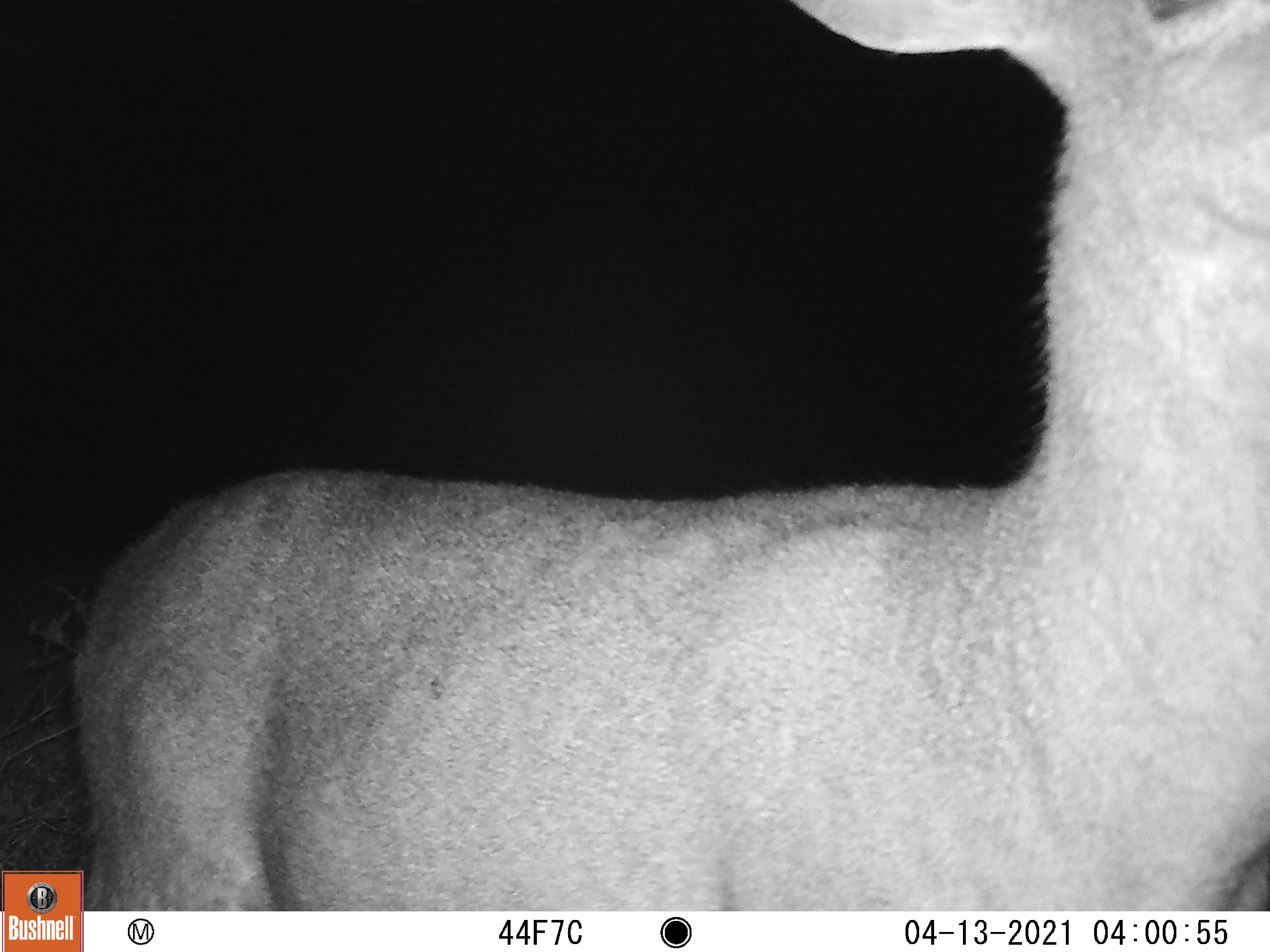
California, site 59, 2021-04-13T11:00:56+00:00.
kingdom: Animalia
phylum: Chordata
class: Mammalia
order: Artiodactyla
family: Cervidae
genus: Odocoileus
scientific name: Odocoileus hemionus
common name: mule deer